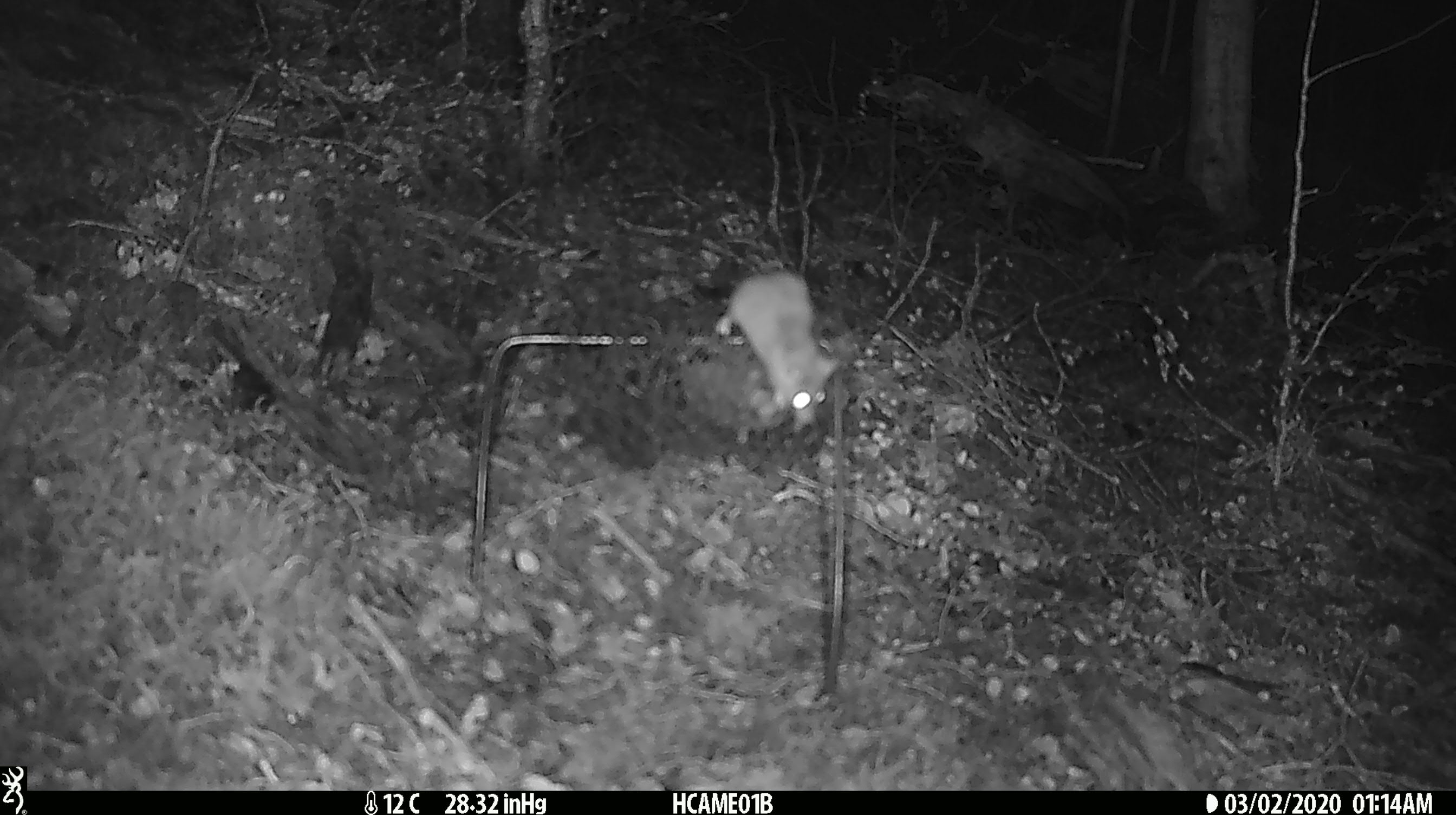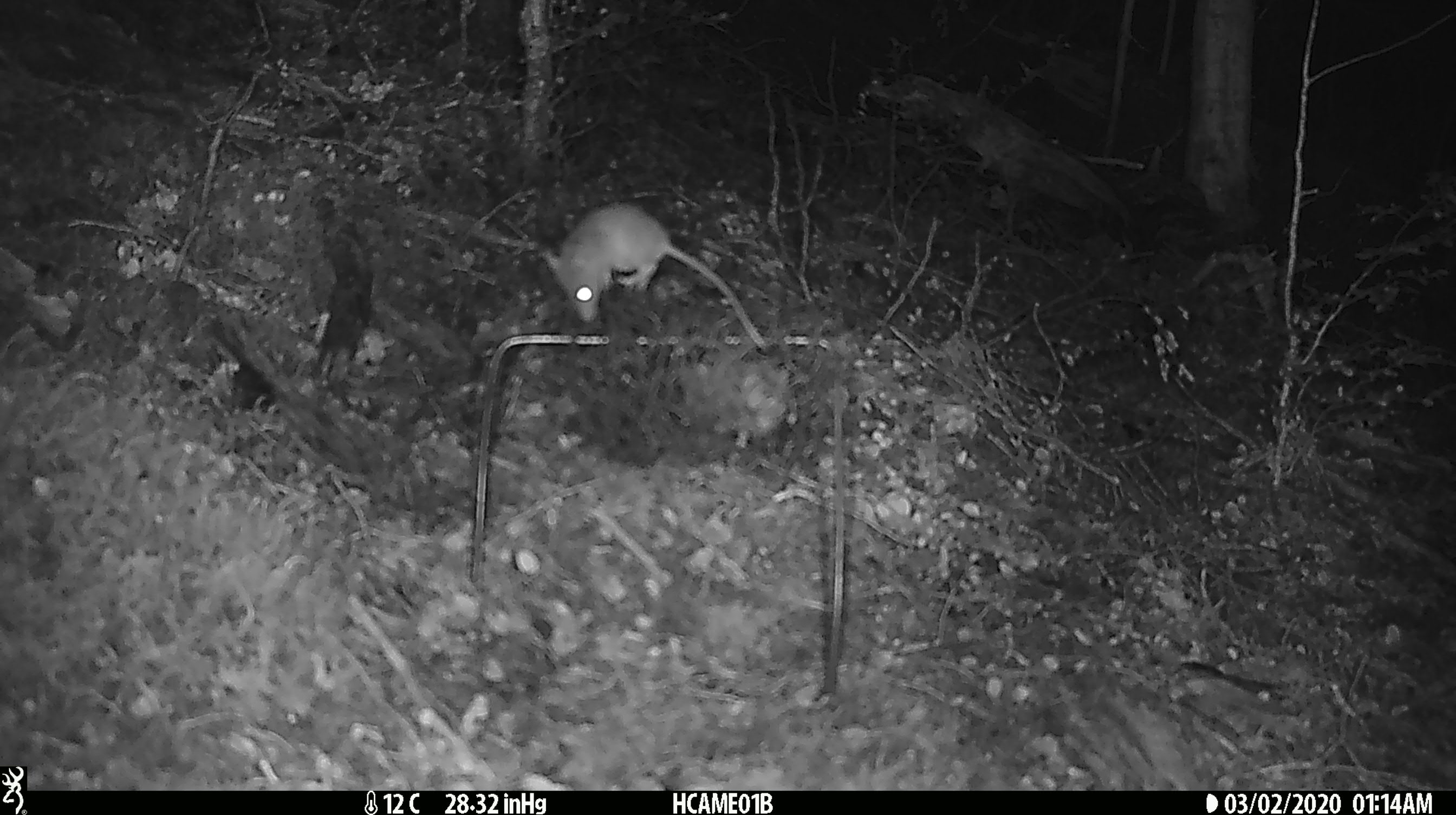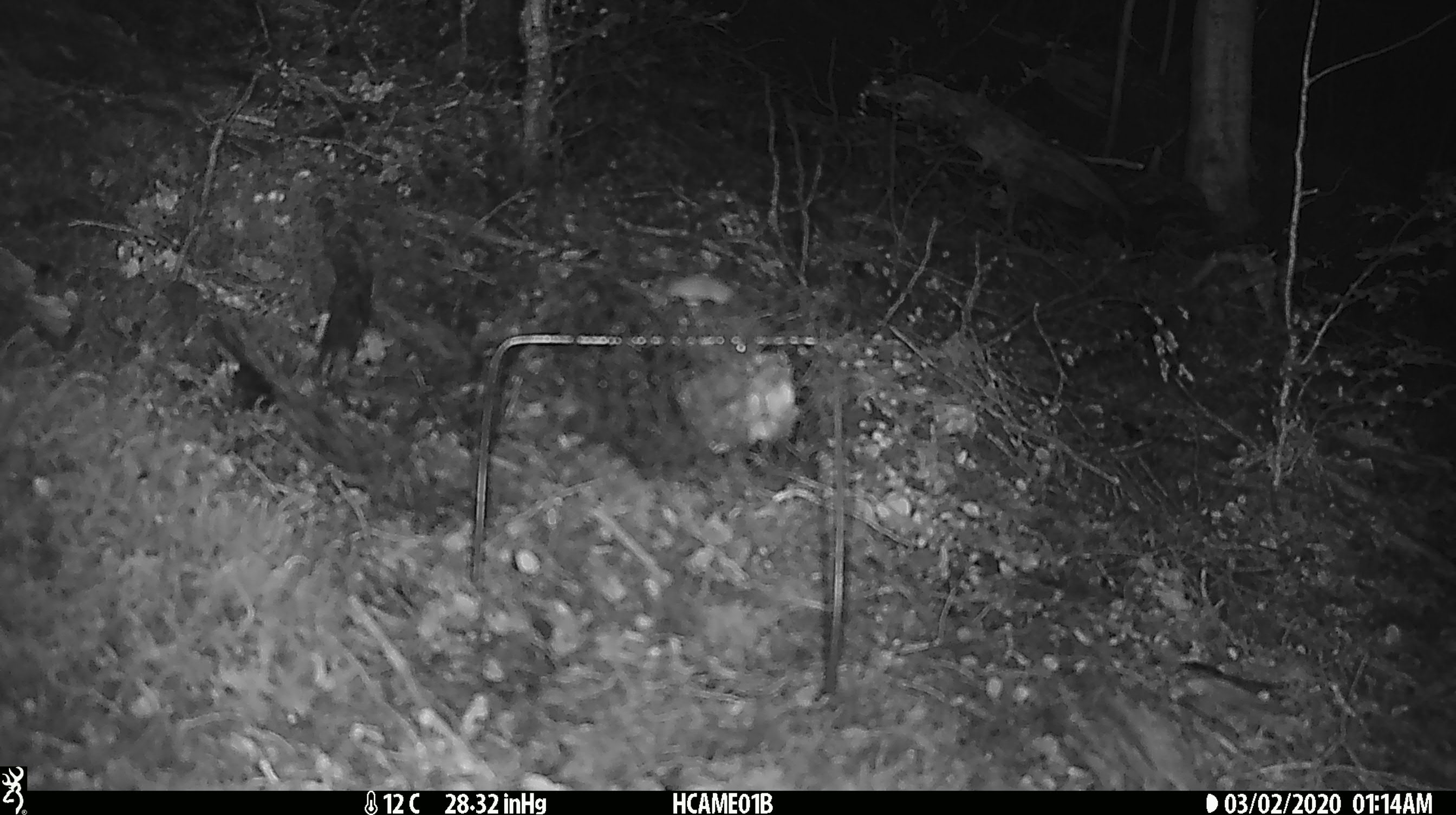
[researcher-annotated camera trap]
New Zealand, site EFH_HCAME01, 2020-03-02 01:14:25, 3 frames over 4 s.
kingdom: Animalia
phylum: Chordata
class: Mammalia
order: Rodentia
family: Muridae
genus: Mus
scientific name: Mus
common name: mouse